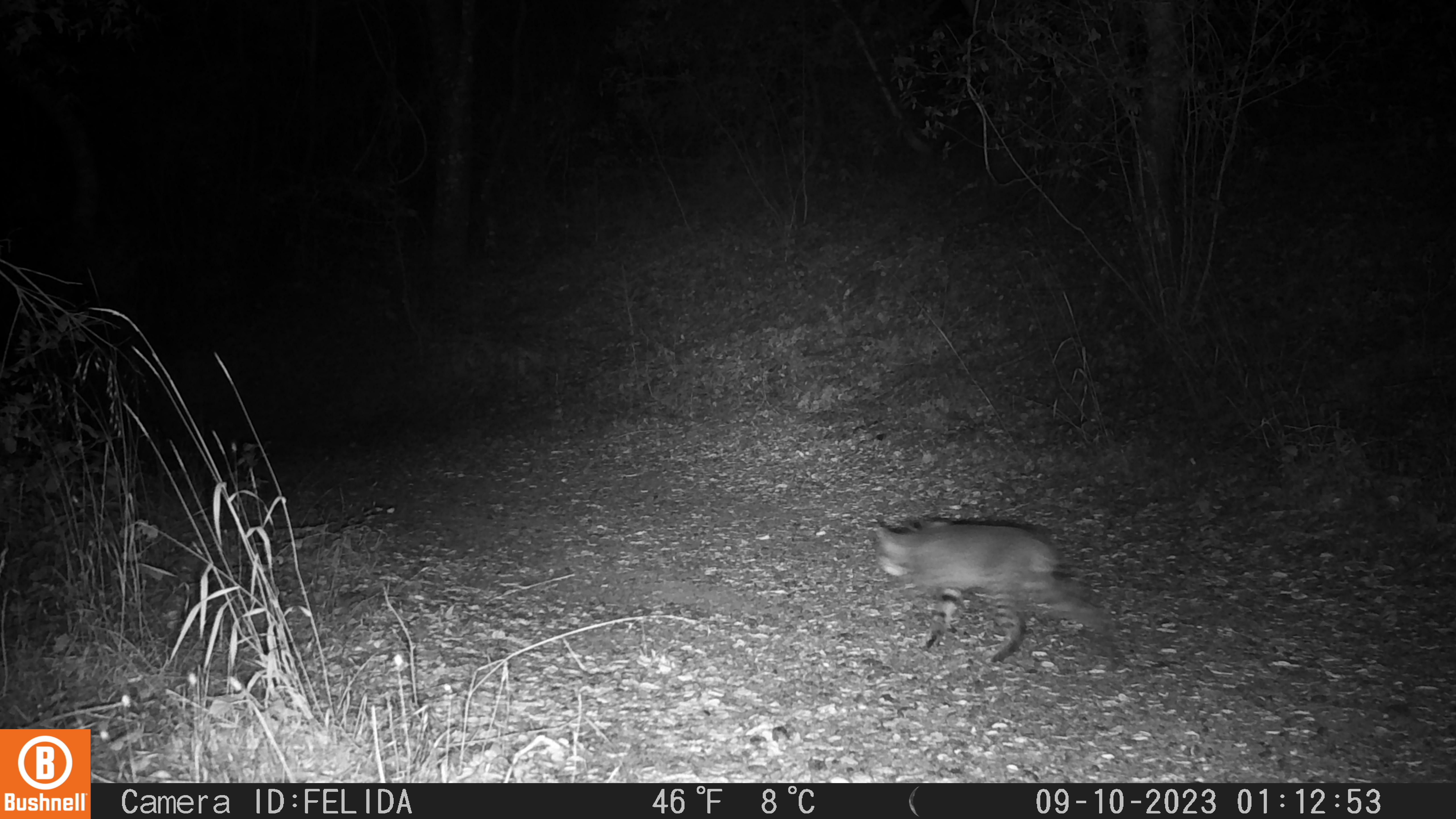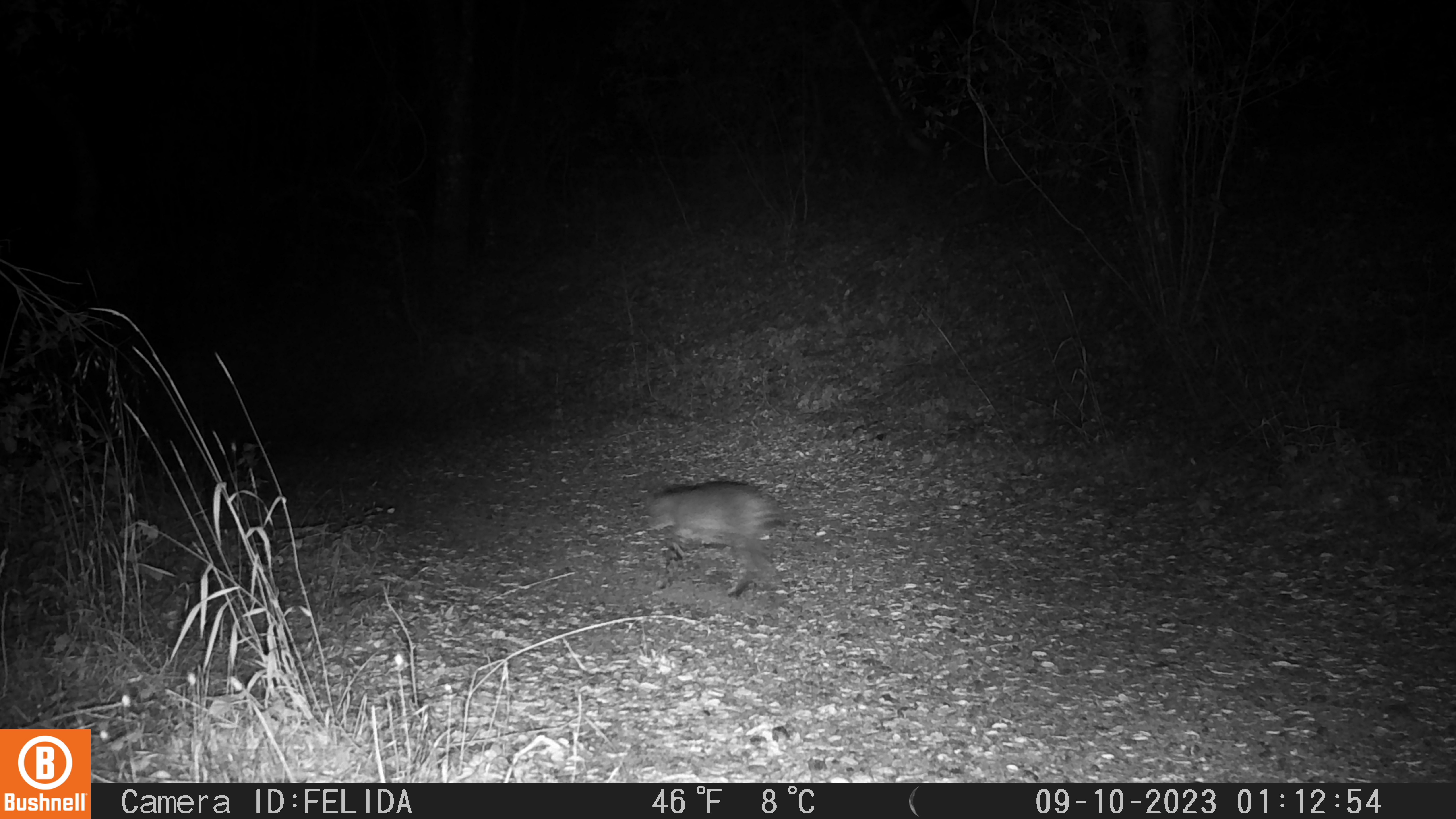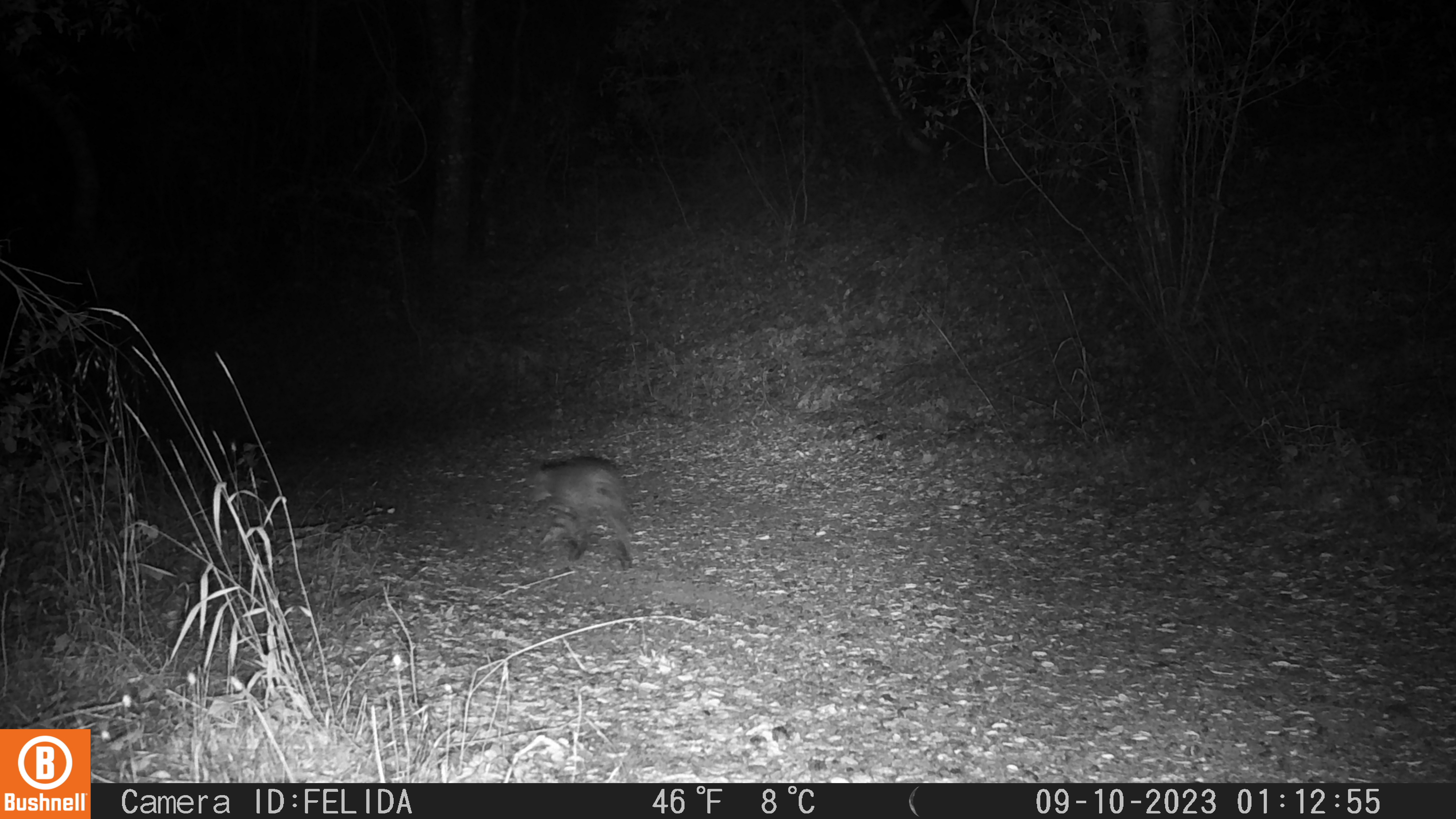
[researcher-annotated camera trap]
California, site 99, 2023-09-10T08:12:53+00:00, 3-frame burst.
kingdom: Animalia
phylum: Chordata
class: Mammalia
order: Carnivora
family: Felidae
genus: Lynx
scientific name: Lynx rufus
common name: bobcat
Bobcat (Lynx rufus).